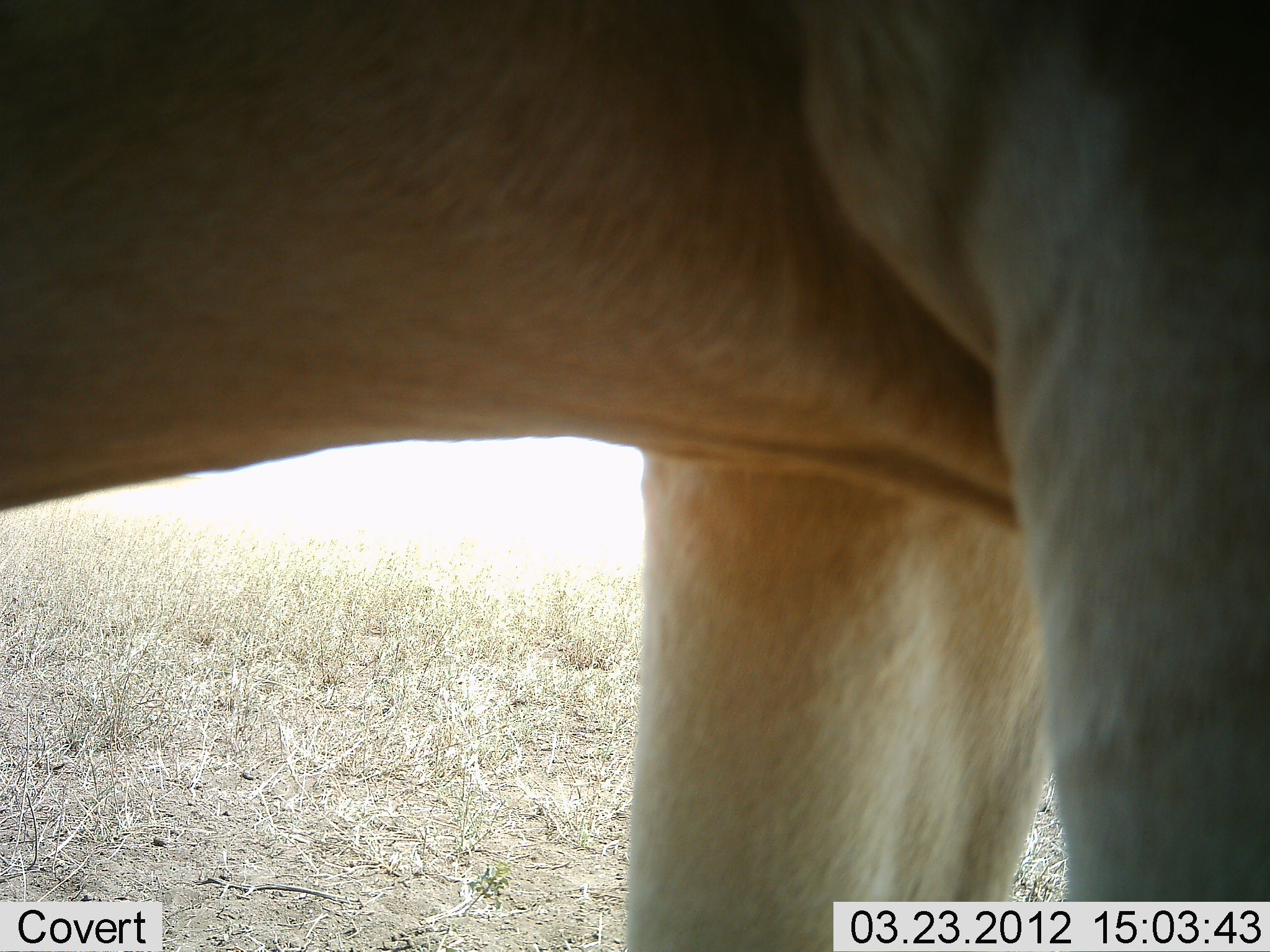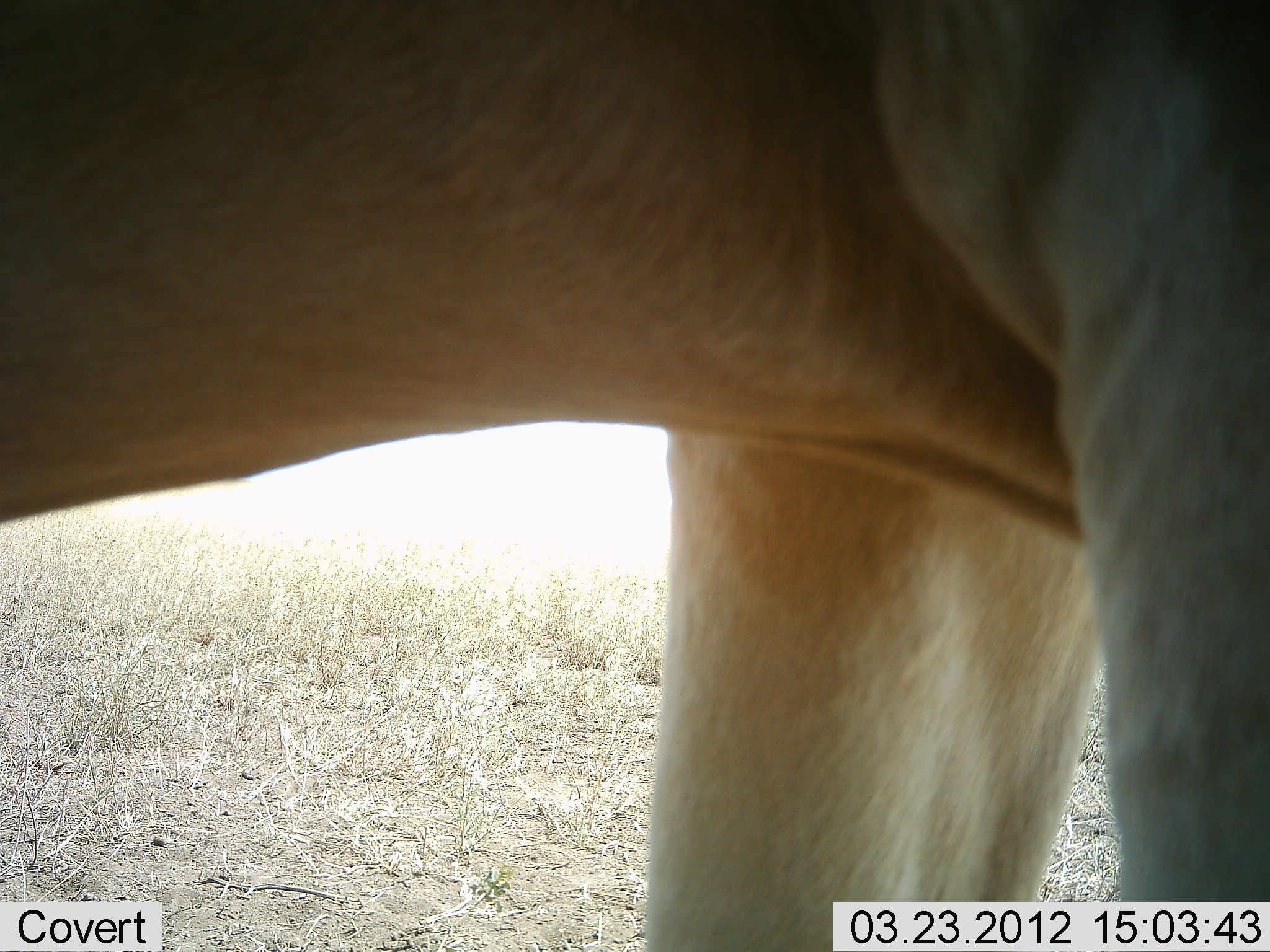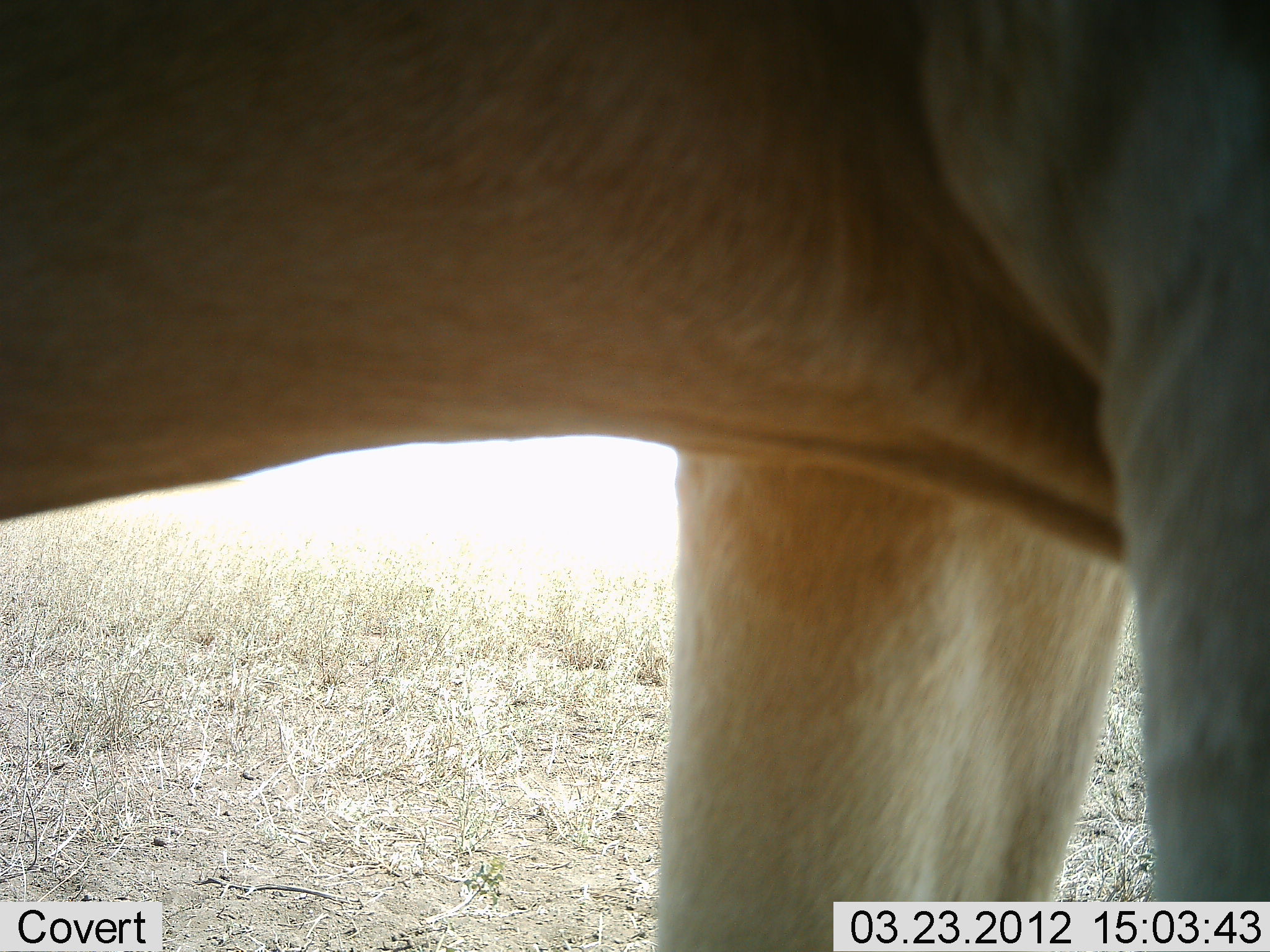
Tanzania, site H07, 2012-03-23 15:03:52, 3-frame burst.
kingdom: Animalia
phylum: Chordata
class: Mammalia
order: Artiodactyla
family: Bovidae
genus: Alcelaphus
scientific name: Alcelaphus buselaphus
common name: hartebeest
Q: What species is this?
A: Hartebeest (Alcelaphus buselaphus).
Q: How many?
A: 1.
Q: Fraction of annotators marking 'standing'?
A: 100%.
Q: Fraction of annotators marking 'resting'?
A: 0%.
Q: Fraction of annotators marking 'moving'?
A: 0%.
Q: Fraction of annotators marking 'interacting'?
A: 0%.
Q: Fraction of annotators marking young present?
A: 0%.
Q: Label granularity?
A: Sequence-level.